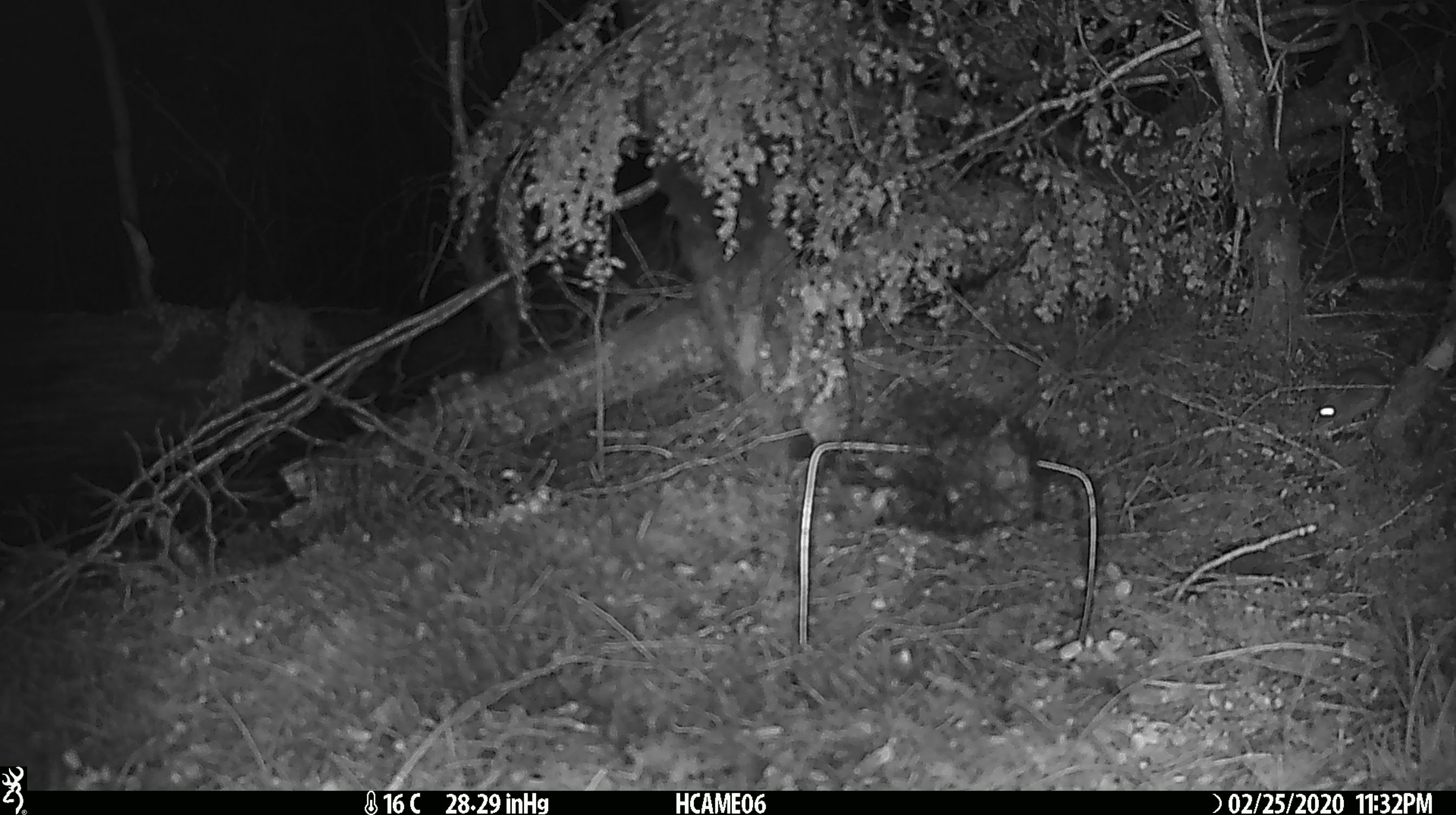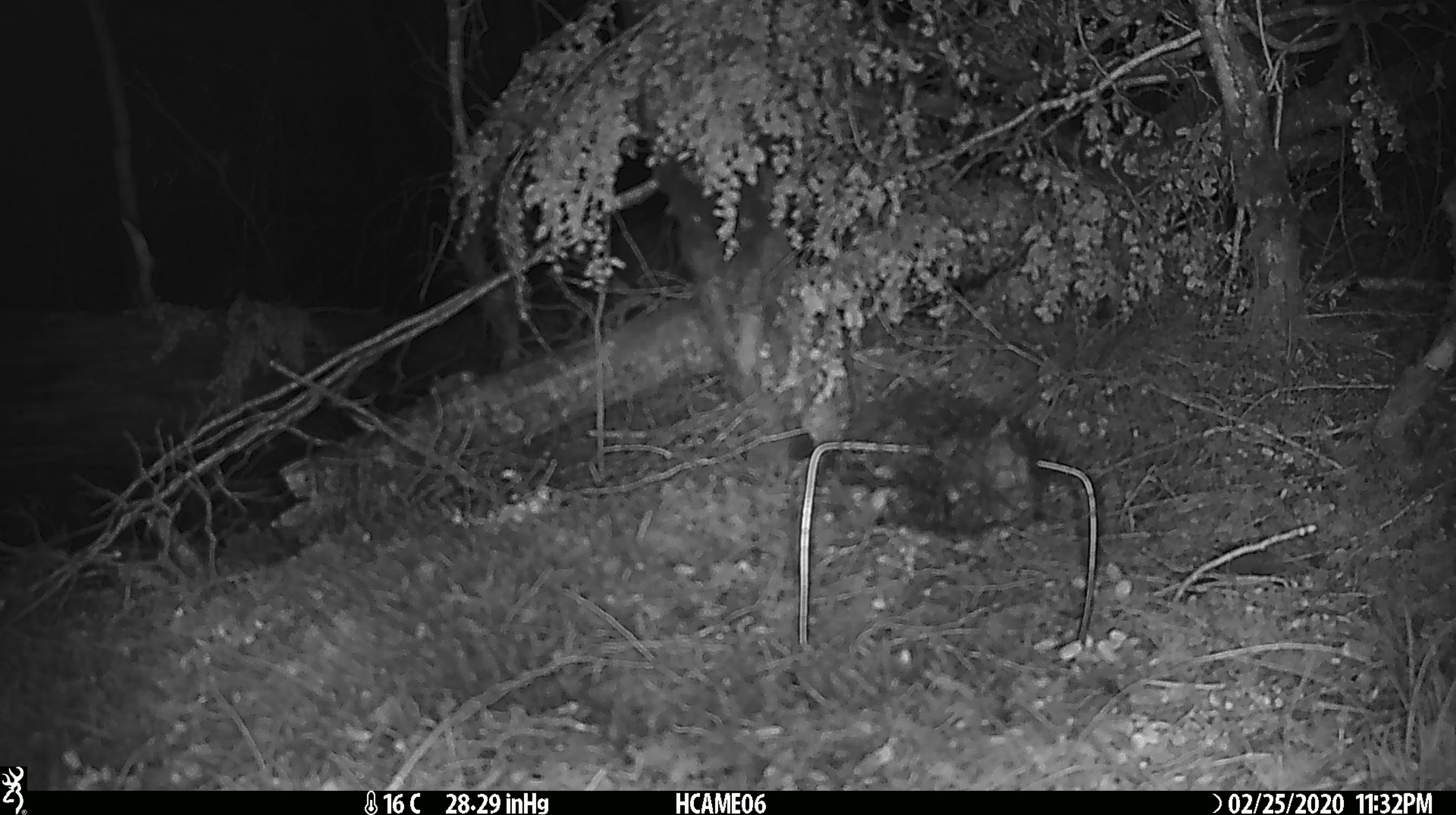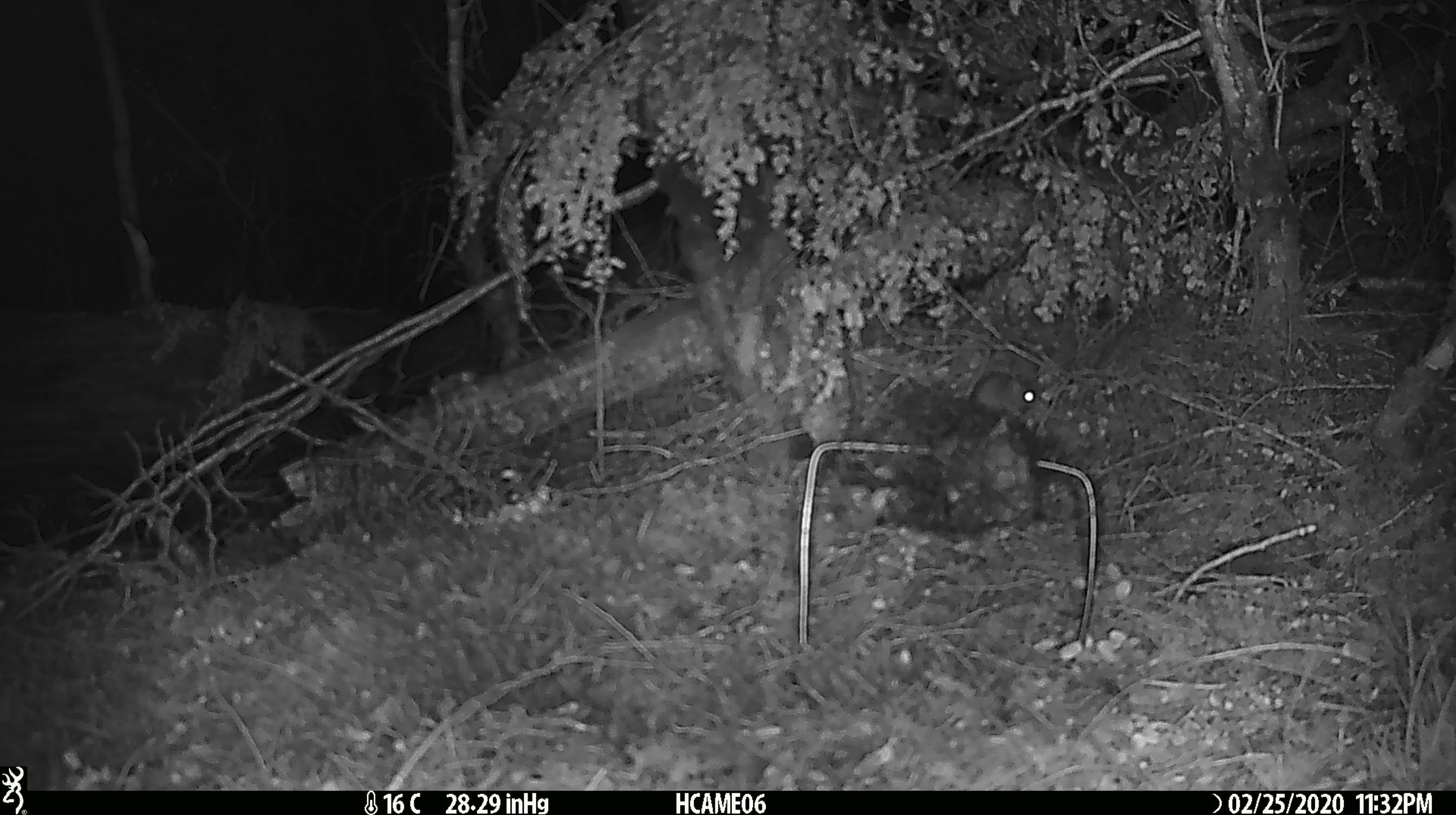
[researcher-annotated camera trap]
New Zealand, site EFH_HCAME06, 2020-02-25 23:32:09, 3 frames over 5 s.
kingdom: Animalia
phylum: Chordata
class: Mammalia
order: Rodentia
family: Muridae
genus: Mus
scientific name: Mus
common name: mouse